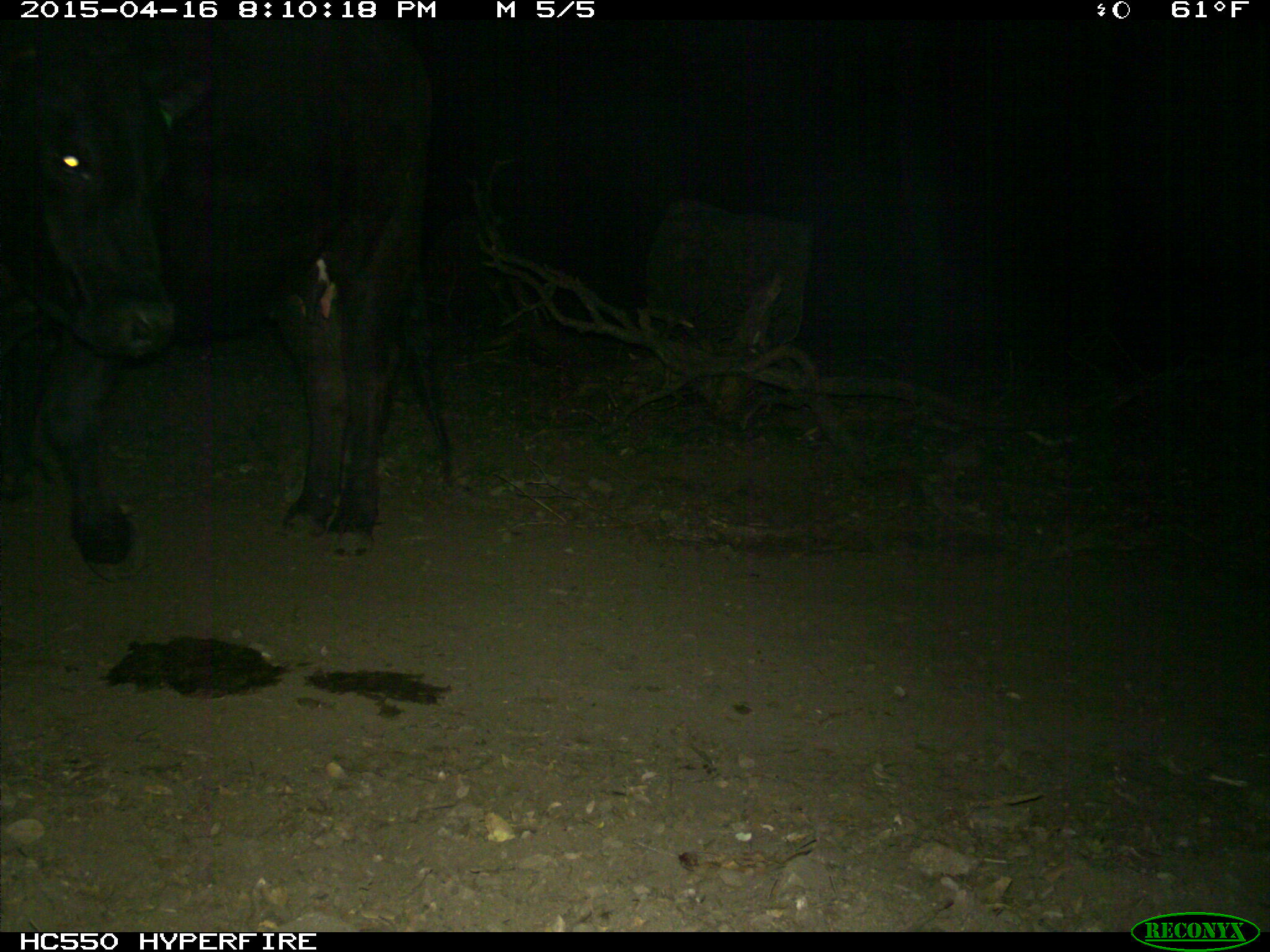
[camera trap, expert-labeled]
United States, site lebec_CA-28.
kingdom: Animalia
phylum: Chordata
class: Mammalia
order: Artiodactyla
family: Bovidae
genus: Bos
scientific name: Bos taurus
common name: domestic cow